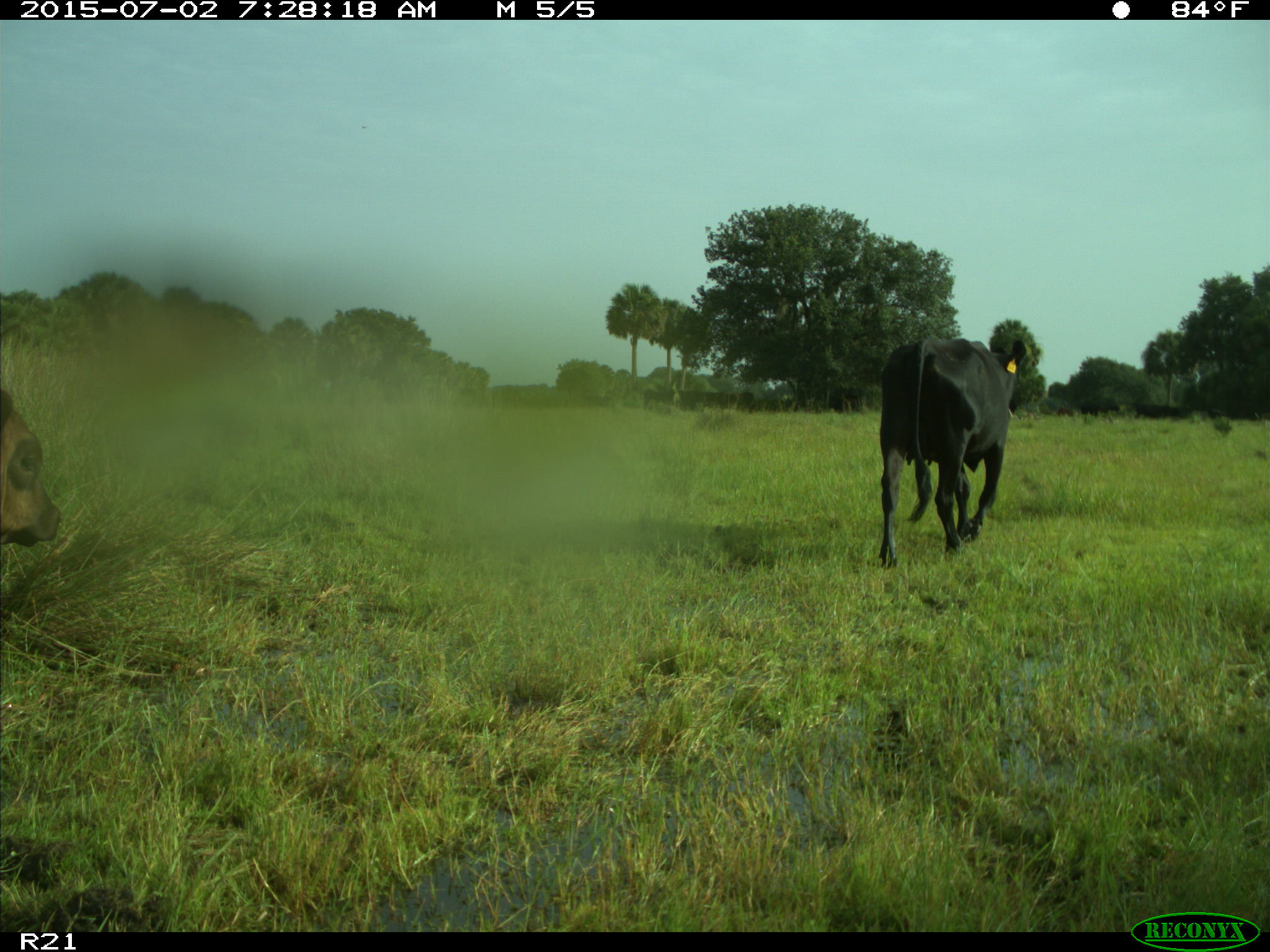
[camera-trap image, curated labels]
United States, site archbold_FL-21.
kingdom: Animalia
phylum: Chordata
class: Mammalia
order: Artiodactyla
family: Bovidae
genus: Bos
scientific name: Bos taurus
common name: domestic cow